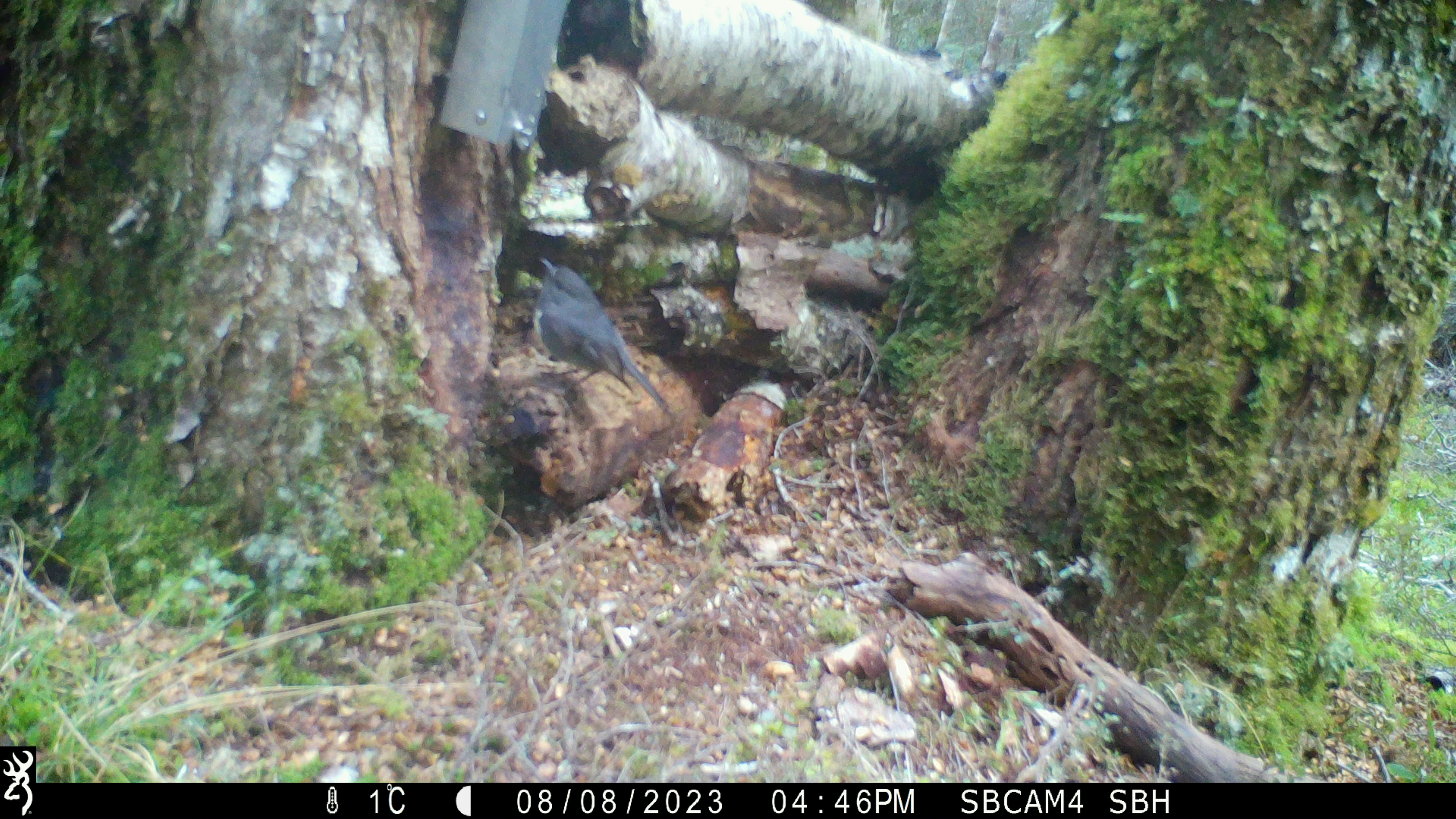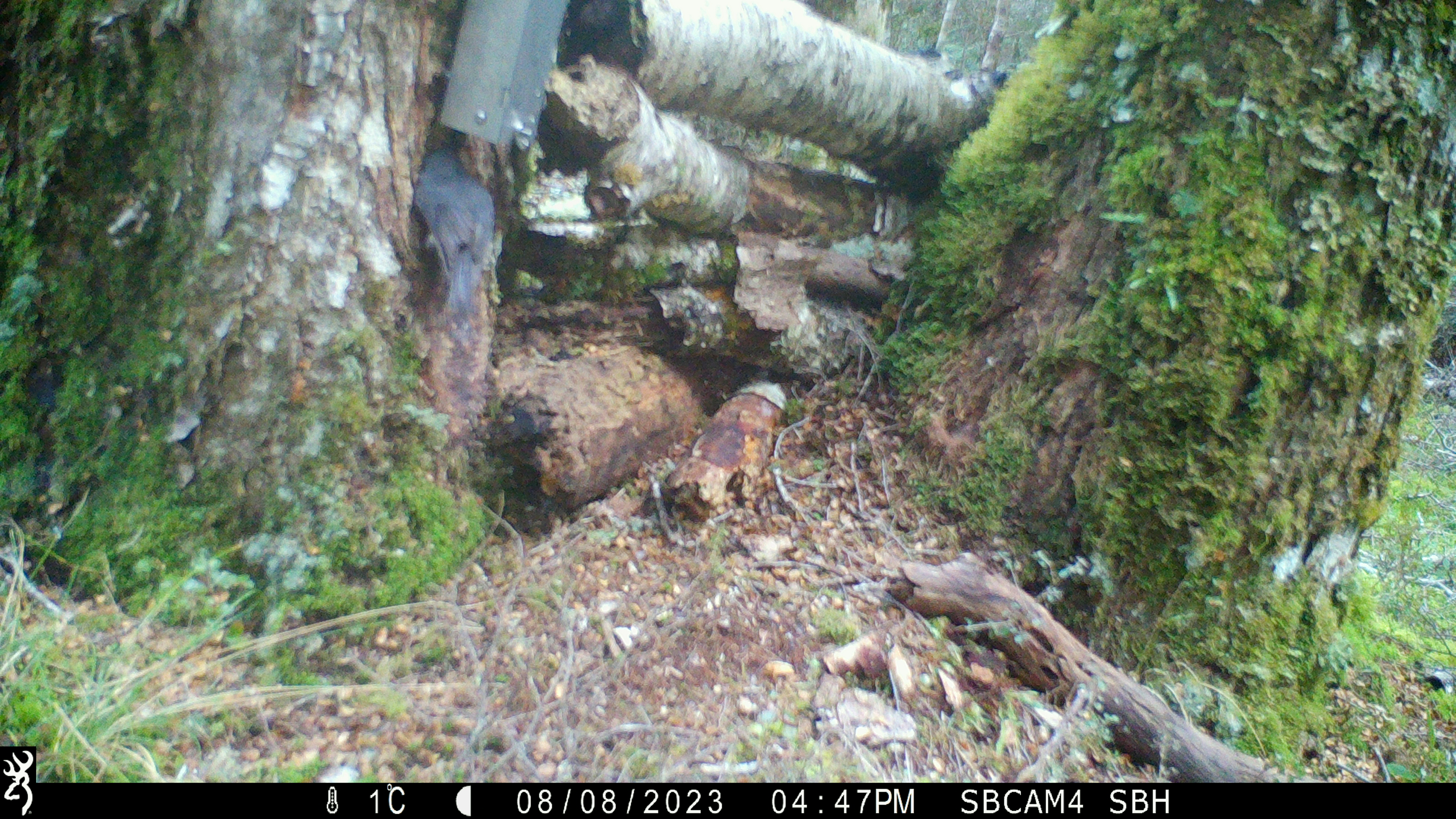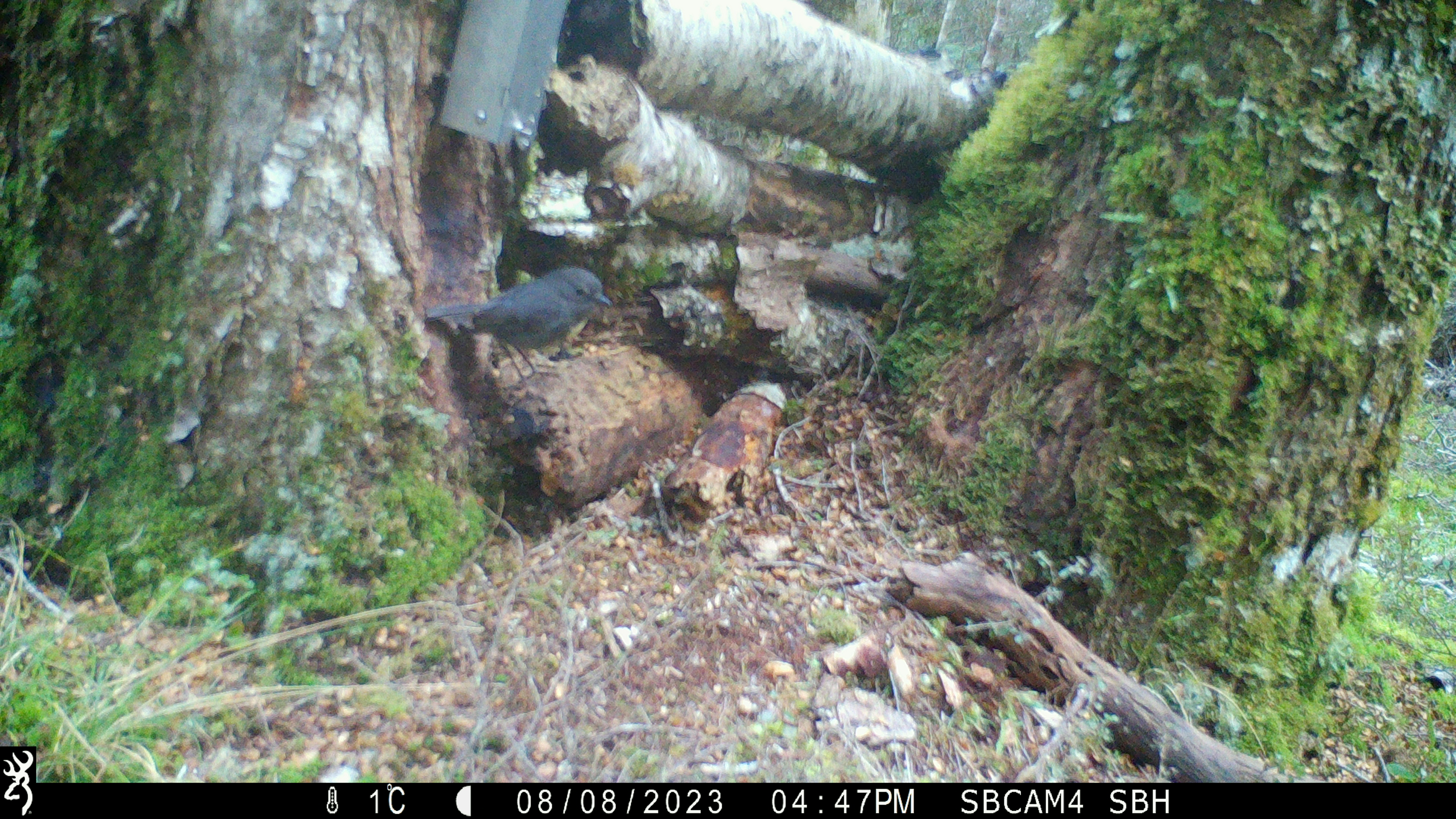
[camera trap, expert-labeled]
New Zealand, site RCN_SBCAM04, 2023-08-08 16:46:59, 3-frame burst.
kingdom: Animalia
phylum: Chordata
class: Aves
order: Passeriformes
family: Petroicidae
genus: Petroica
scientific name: Petroica australis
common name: new zealand robin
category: robin